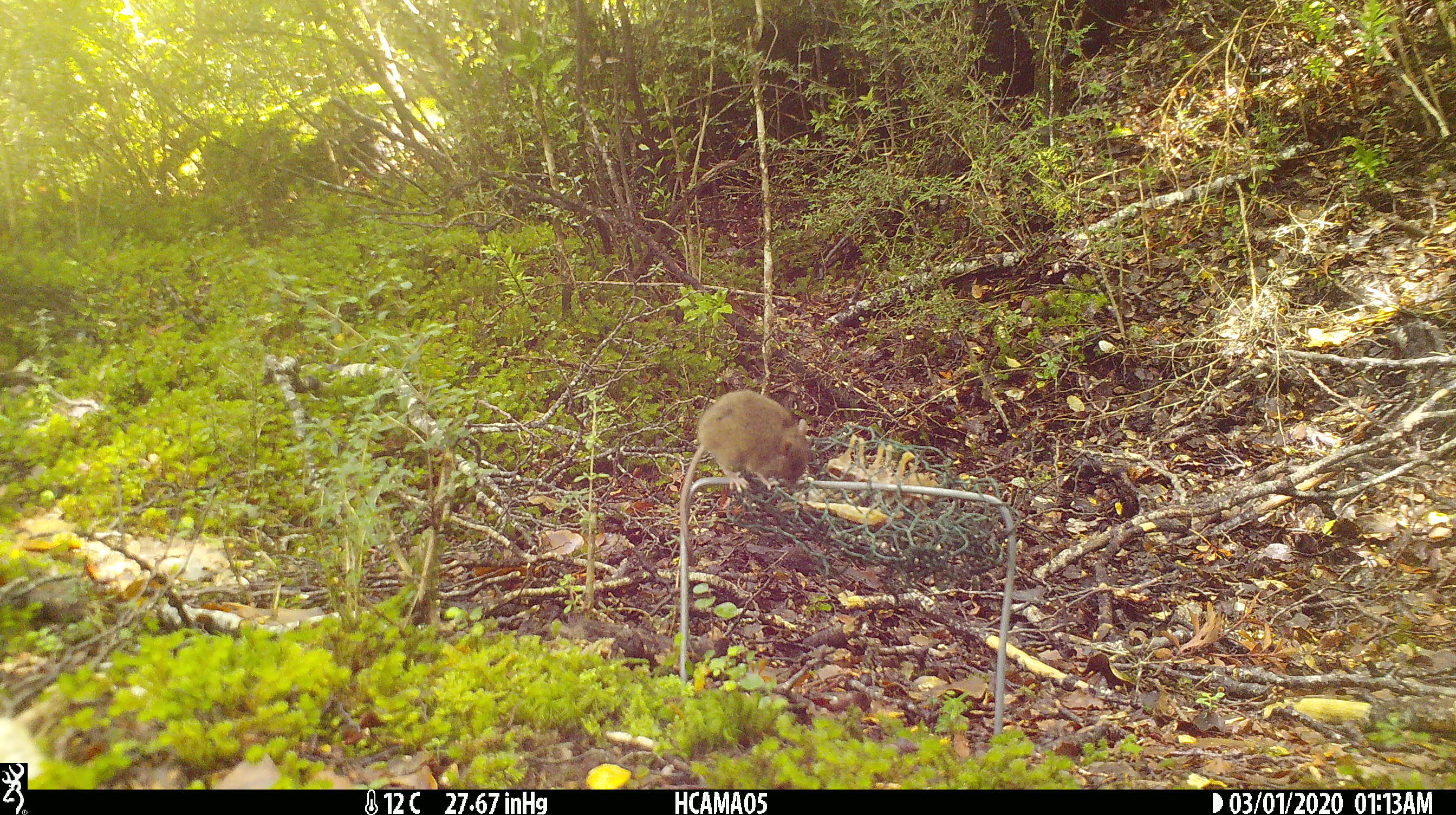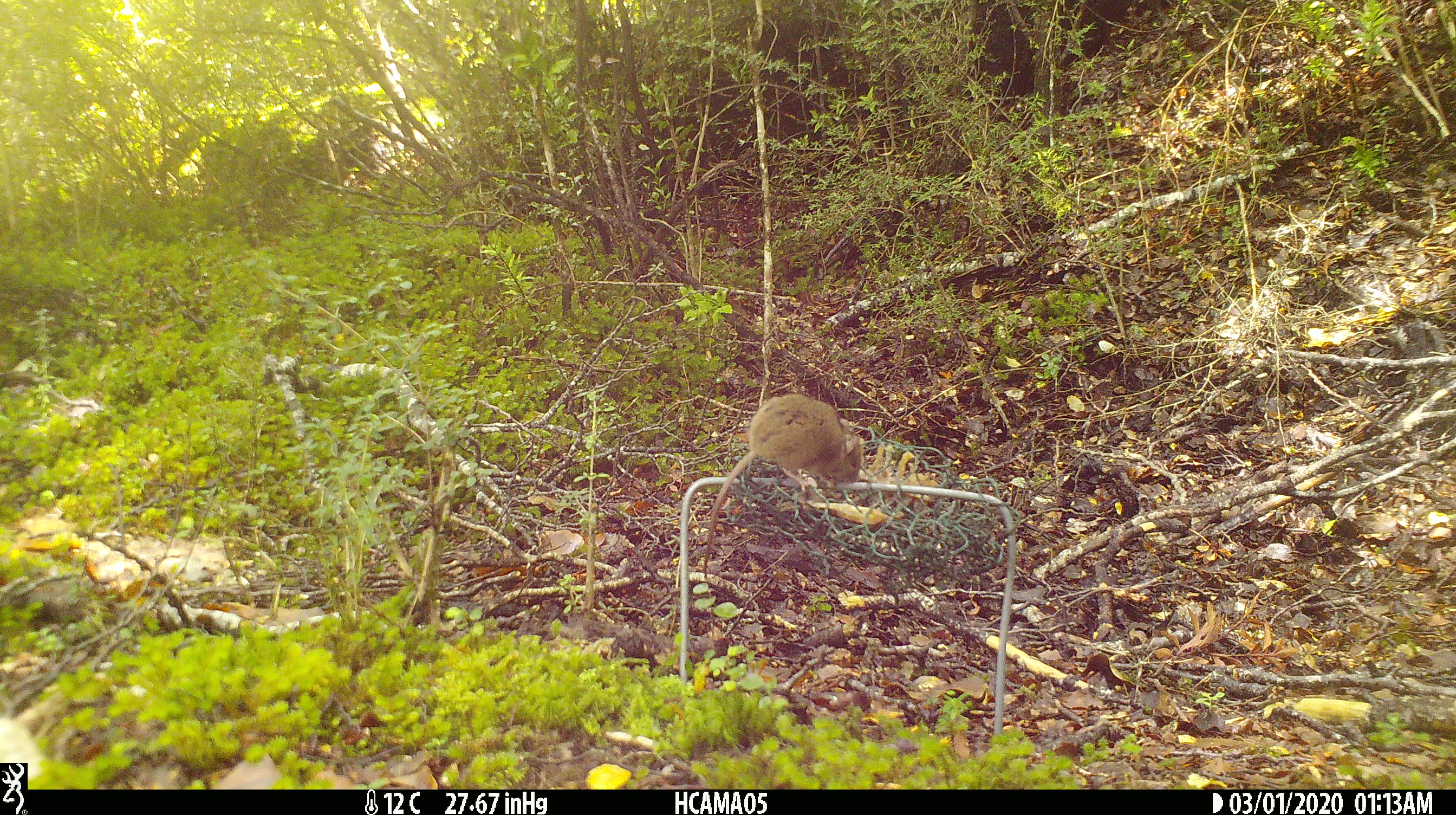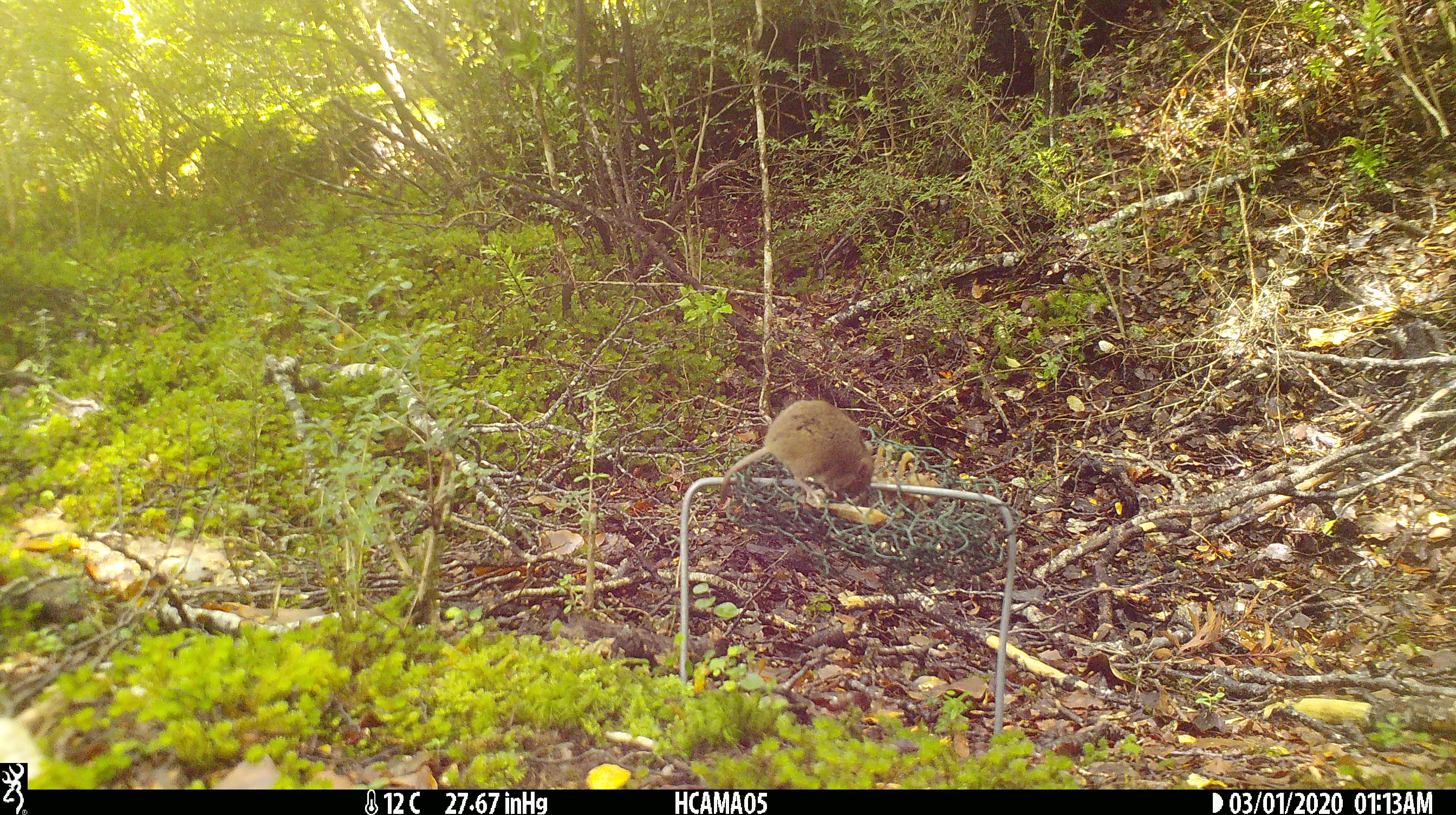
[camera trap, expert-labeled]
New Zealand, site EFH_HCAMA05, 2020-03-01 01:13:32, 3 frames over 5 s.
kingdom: Animalia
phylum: Chordata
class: Mammalia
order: Rodentia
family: Muridae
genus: Mus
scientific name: Mus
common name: mouse